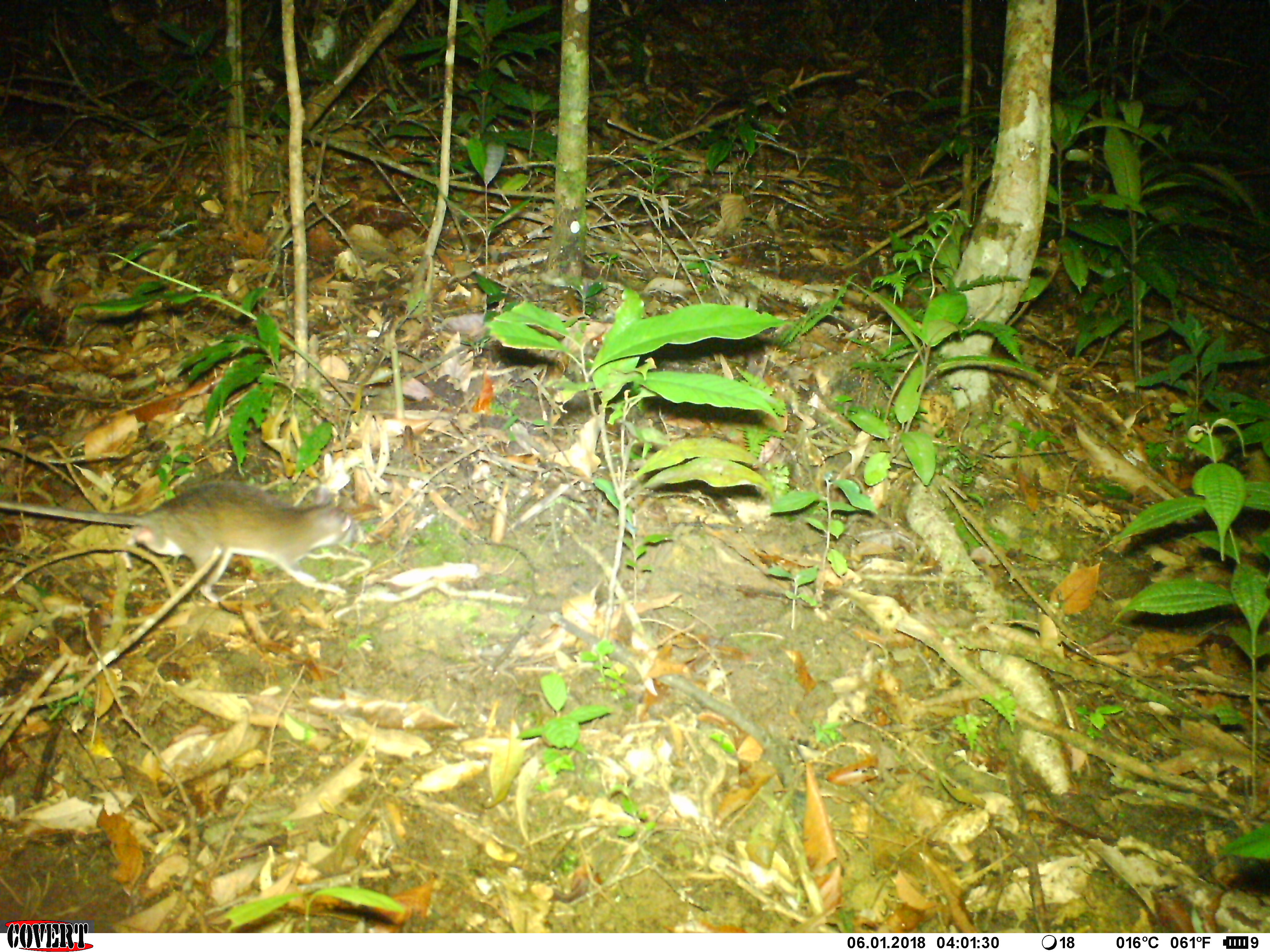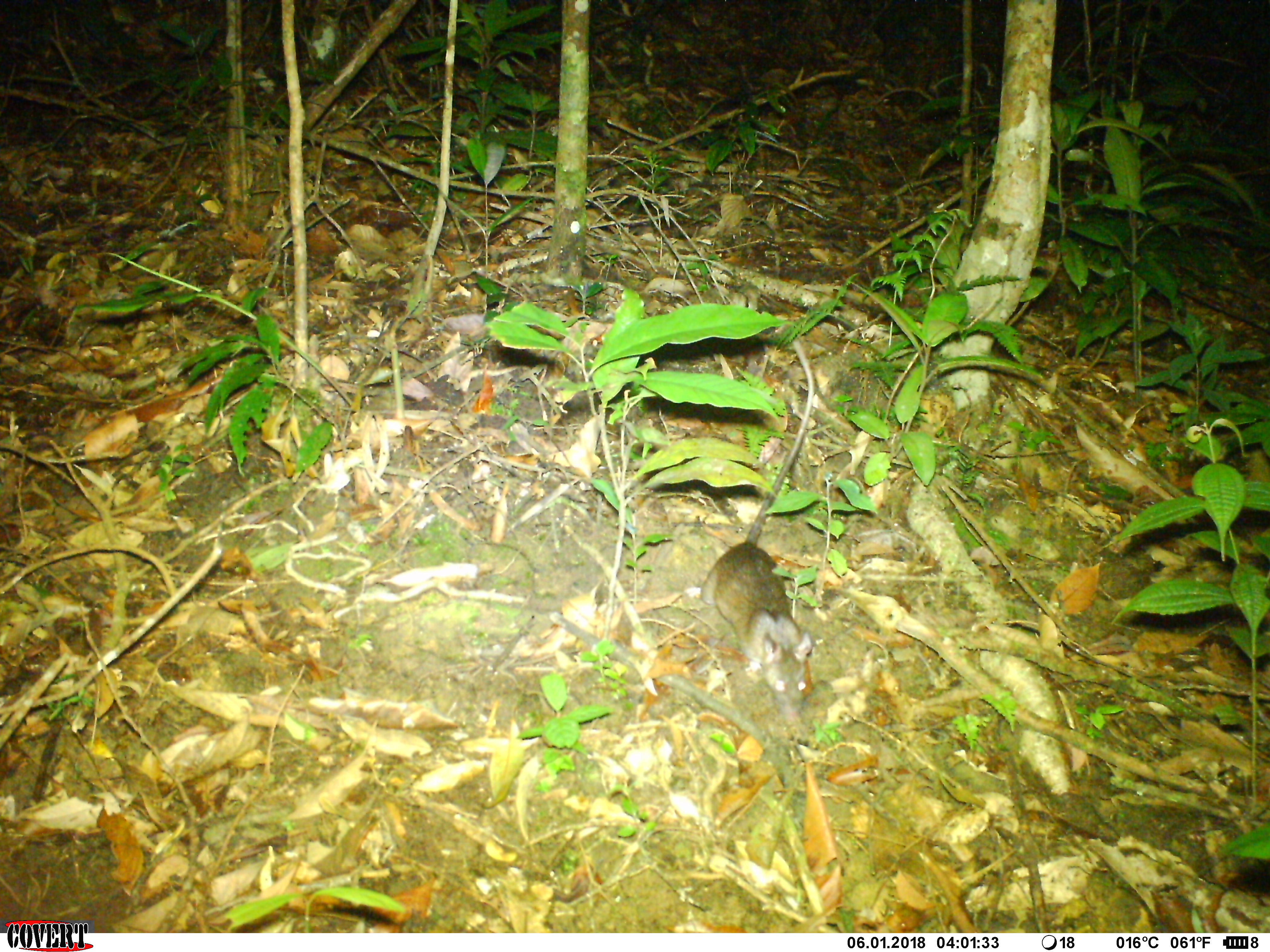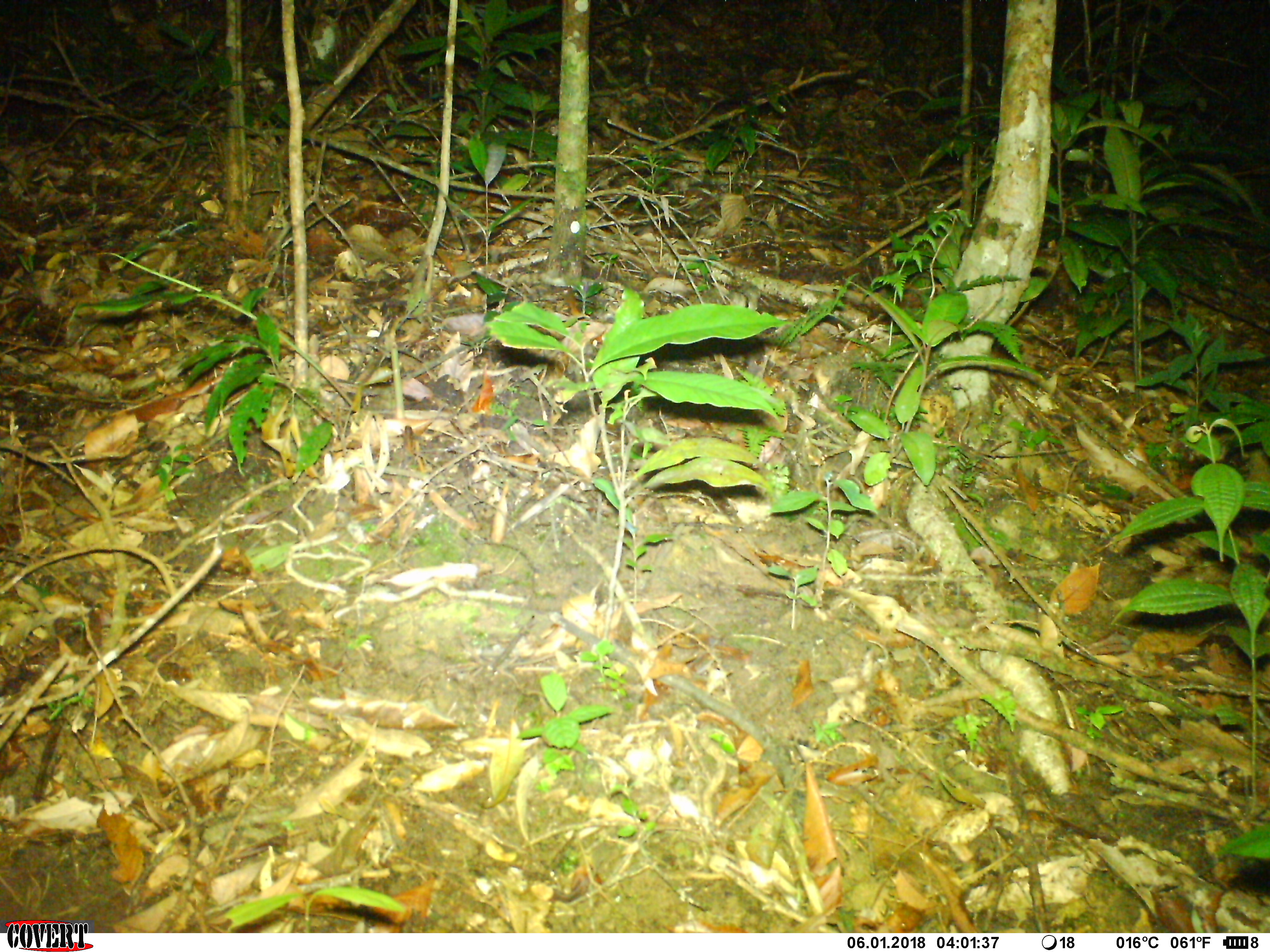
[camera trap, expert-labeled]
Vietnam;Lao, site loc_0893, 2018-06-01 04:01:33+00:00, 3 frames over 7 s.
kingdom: Animalia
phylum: Chordata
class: Mammalia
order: Rodentia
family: Muridae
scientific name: Muridae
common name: old-world mice and rats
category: unidentified murid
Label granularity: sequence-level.